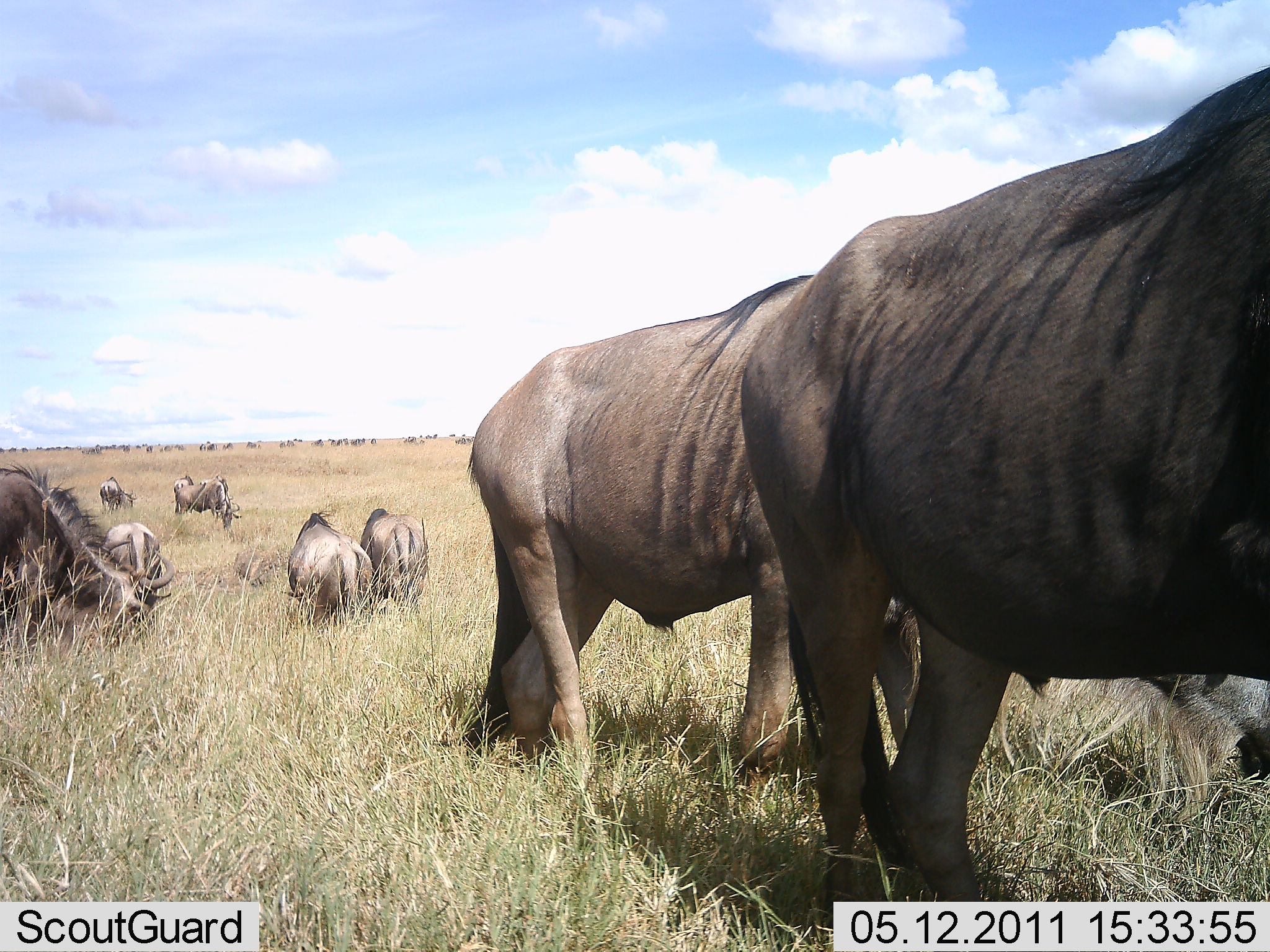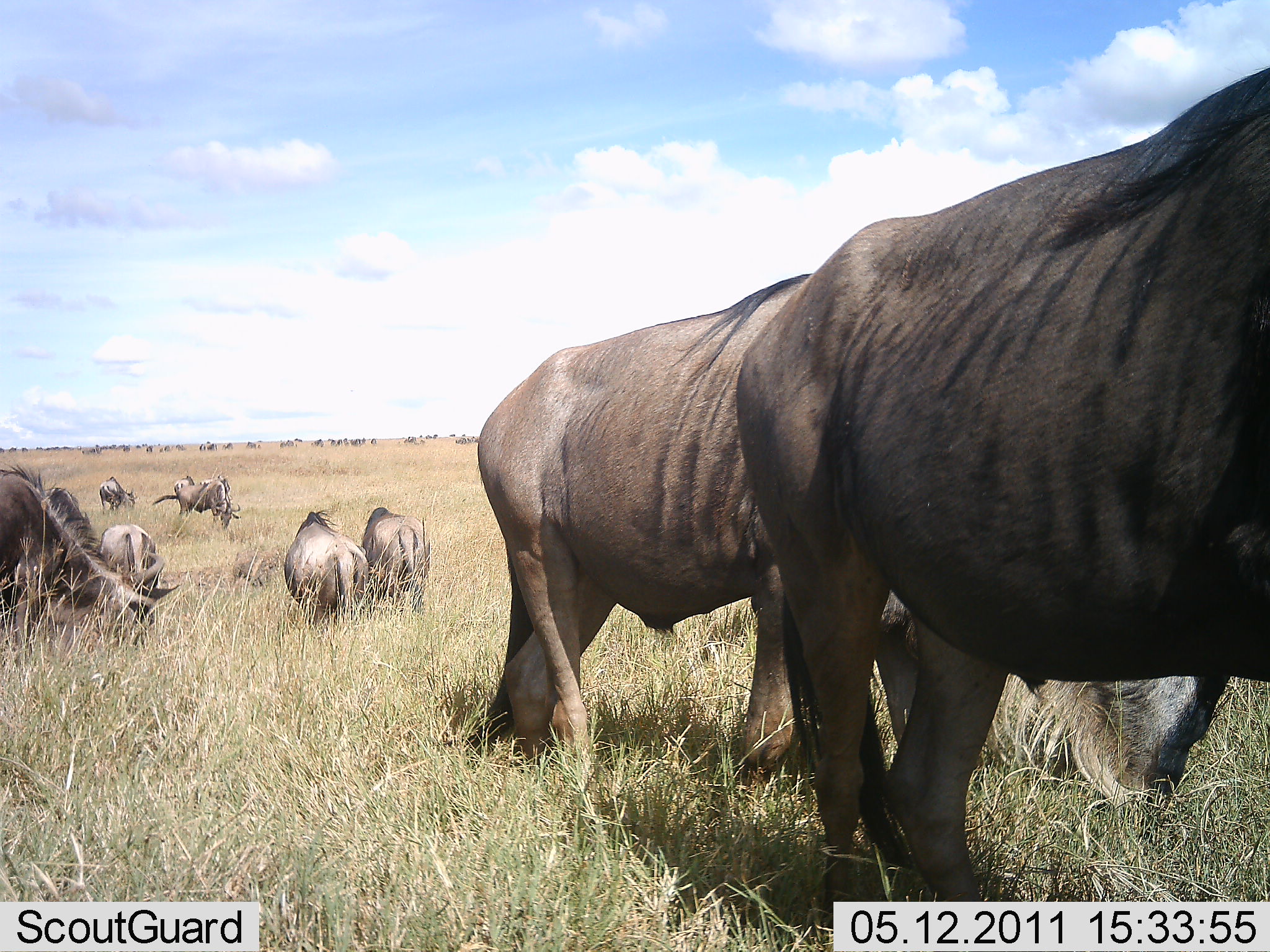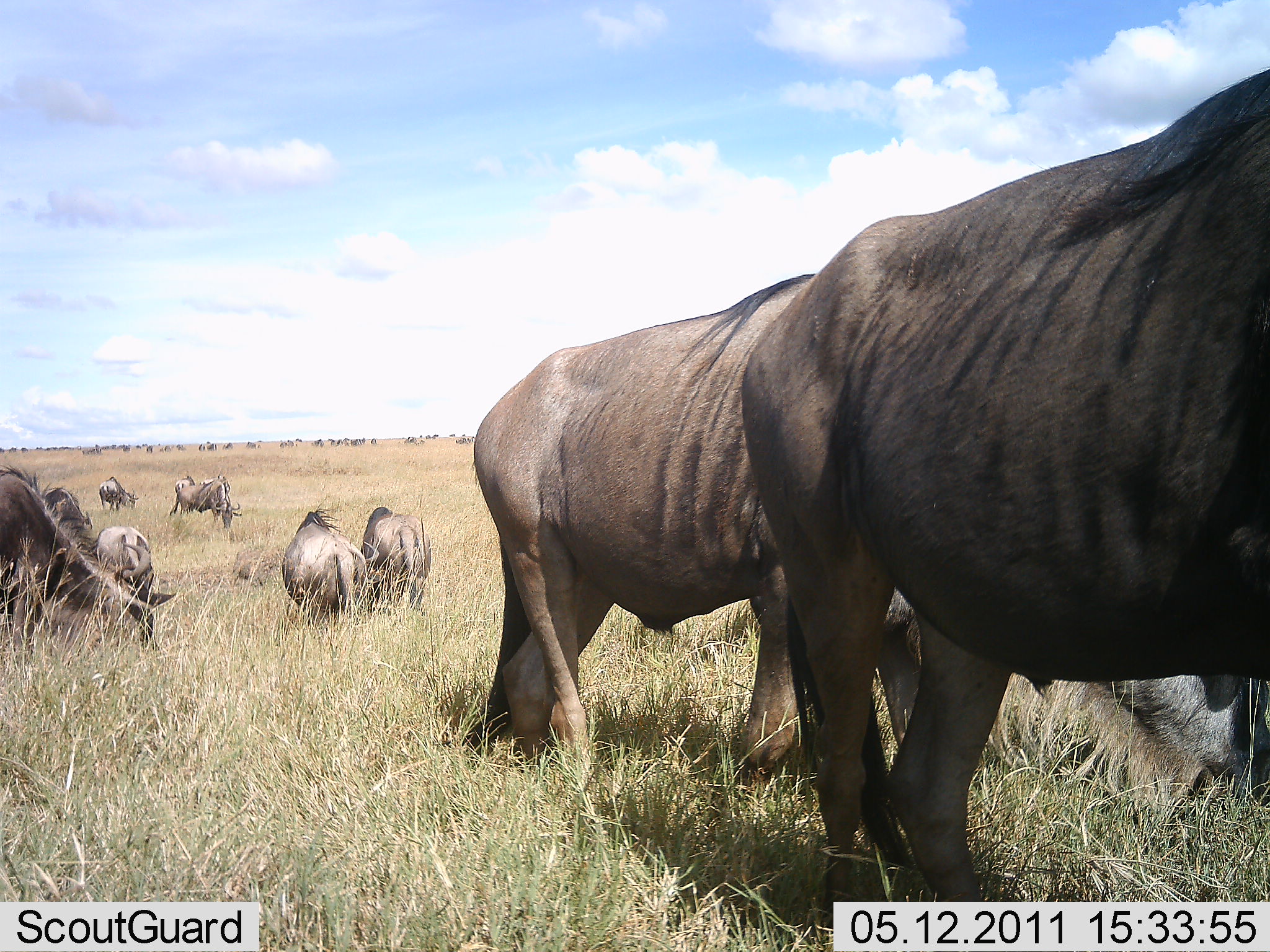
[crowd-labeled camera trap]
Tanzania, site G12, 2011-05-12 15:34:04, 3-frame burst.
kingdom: Animalia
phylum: Chordata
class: Mammalia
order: Artiodactyla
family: Bovidae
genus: Connochaetes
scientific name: Connochaetes taurinus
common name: blue wildebeest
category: wildebeest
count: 9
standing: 64%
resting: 0%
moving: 18%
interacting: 0%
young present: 0%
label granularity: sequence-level